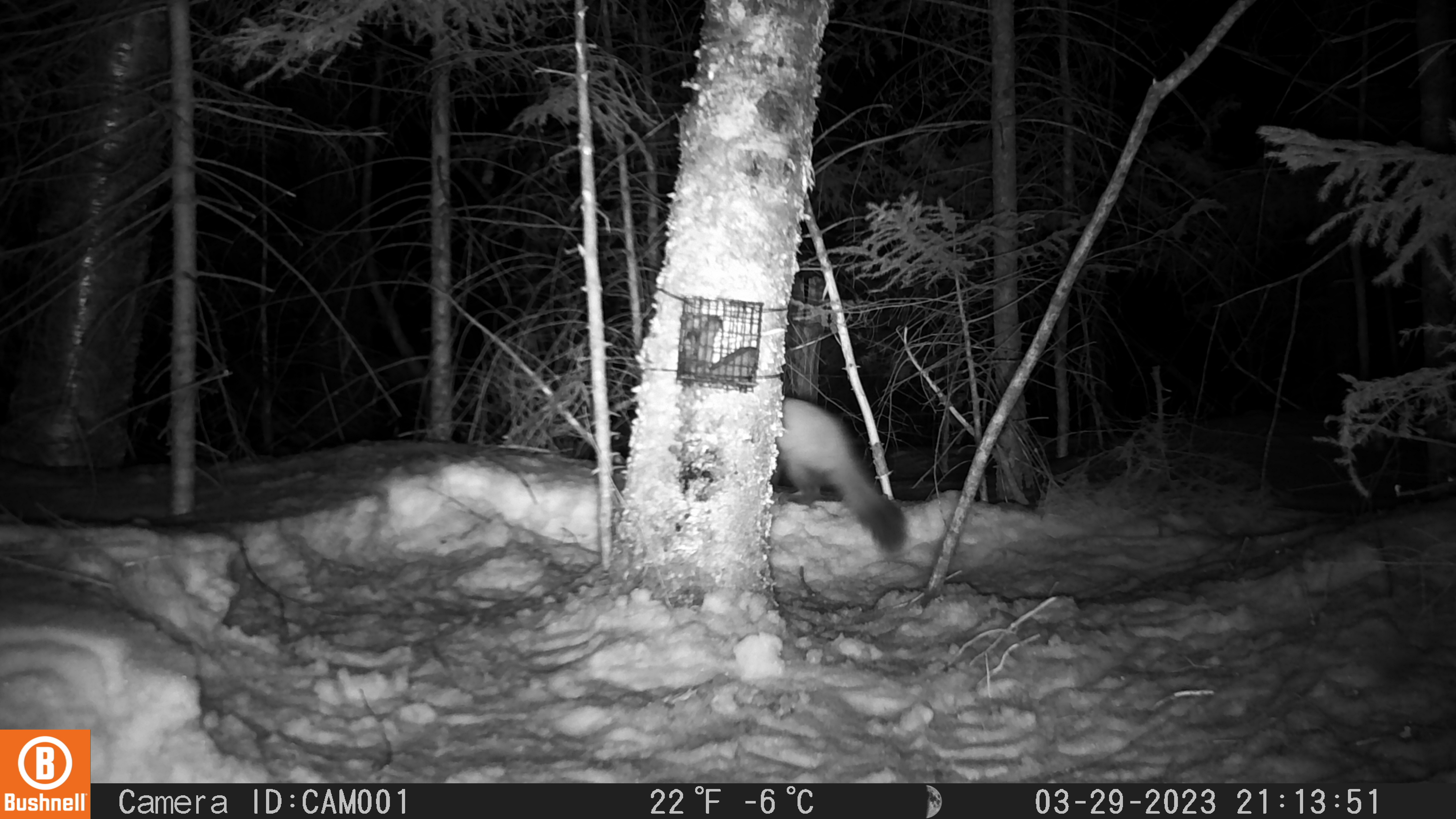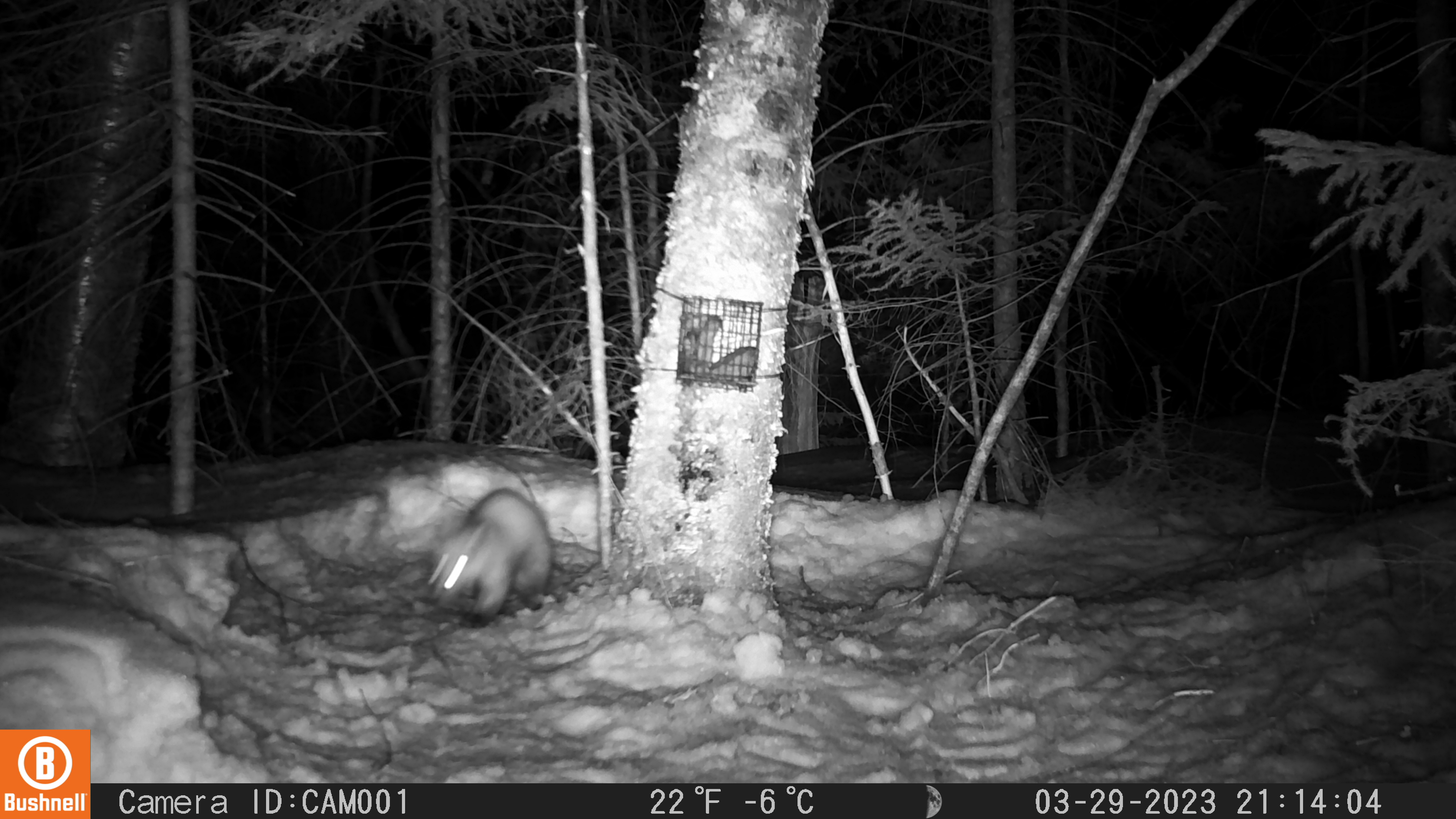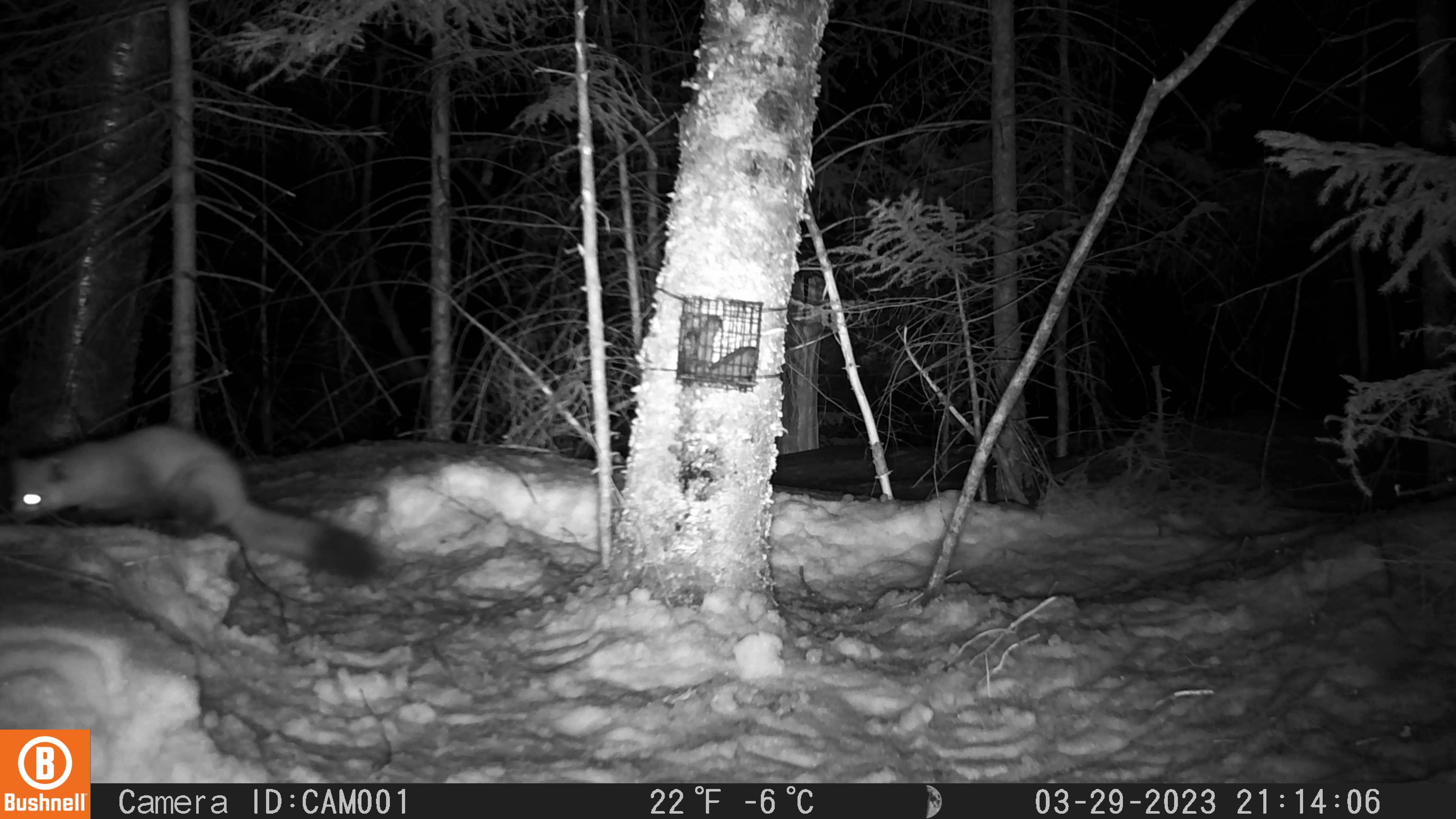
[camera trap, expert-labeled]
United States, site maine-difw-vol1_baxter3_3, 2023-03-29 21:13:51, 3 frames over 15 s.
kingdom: Animalia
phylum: Chordata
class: Mammalia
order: Carnivora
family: Mustelidae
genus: Martes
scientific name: Martes americana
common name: american marten